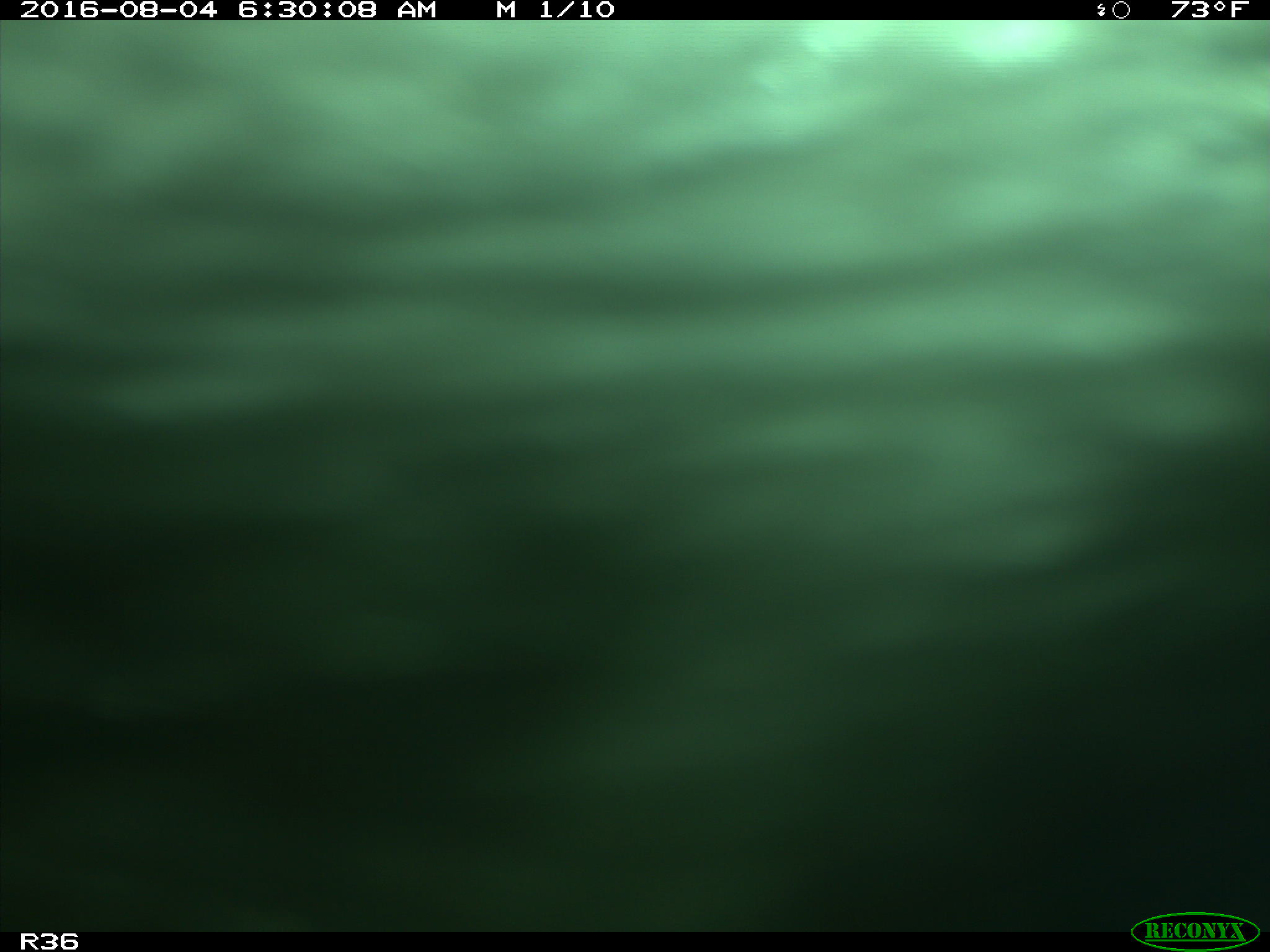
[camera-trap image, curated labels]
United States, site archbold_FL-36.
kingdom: Animalia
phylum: Chordata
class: Mammalia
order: Artiodactyla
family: Bovidae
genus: Bos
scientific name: Bos taurus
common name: domestic cow